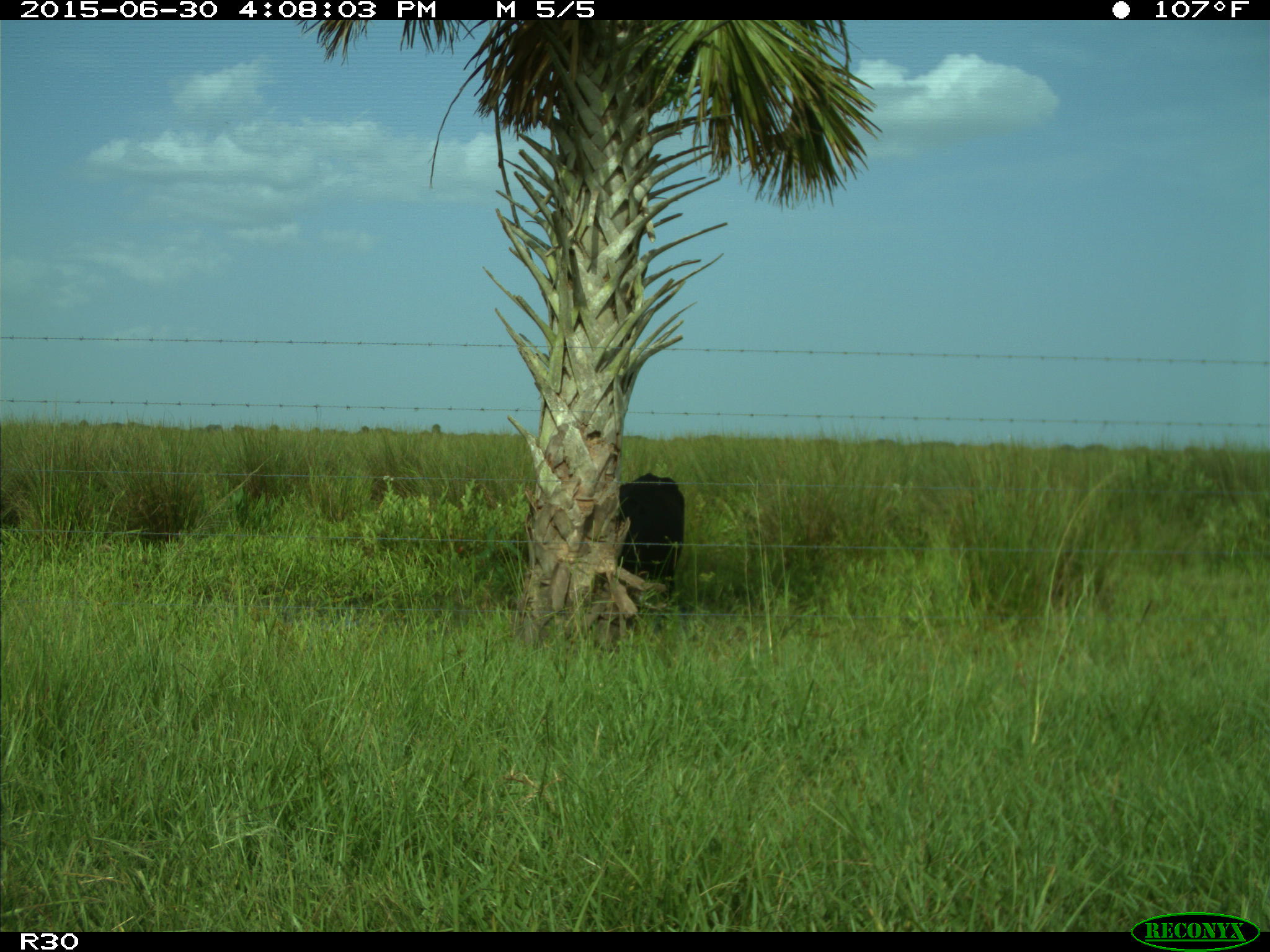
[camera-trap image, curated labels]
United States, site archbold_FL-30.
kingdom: Animalia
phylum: Chordata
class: Mammalia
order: Artiodactyla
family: Bovidae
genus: Bos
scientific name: Bos taurus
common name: domestic cow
Bos taurus (domestic cow).